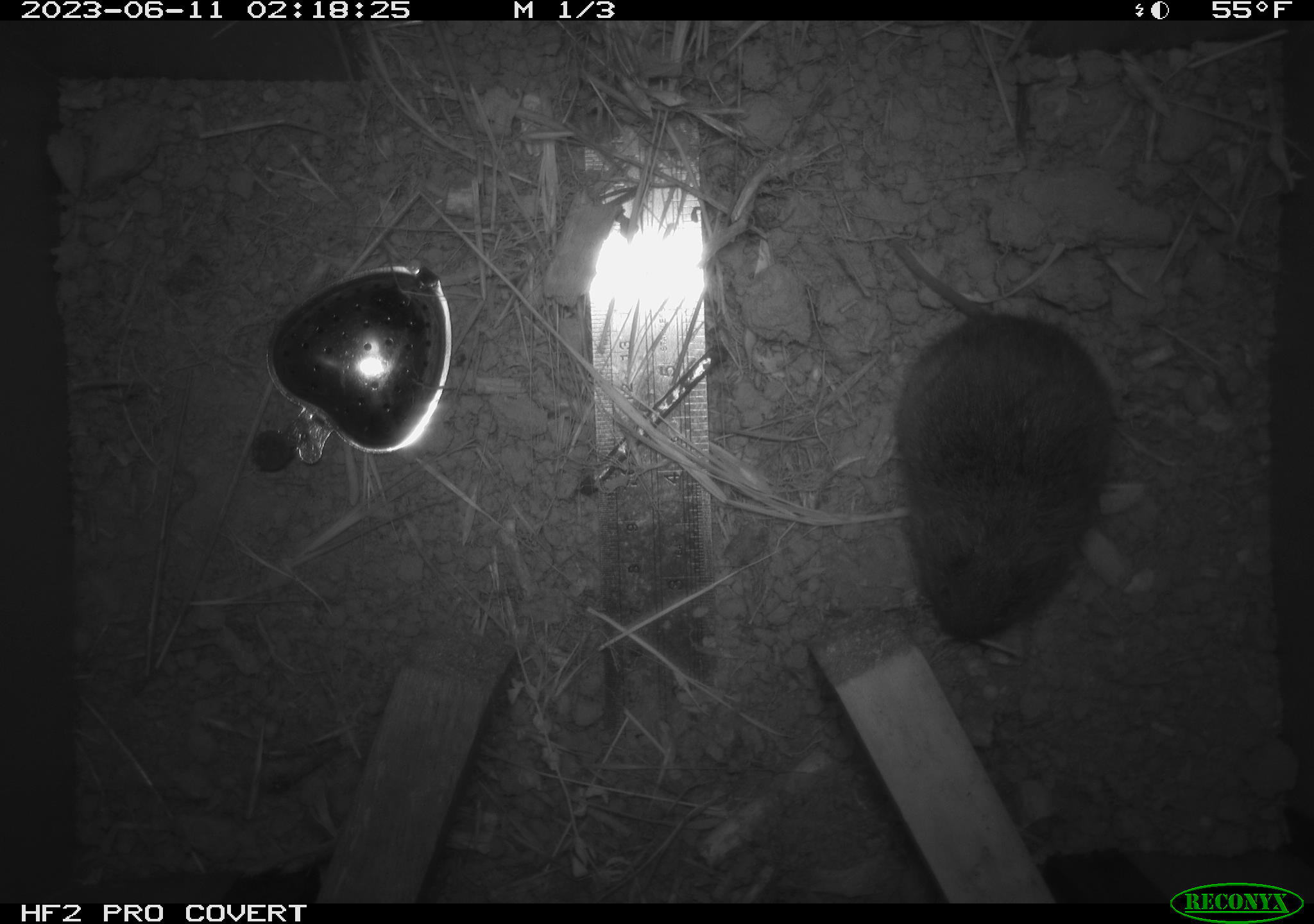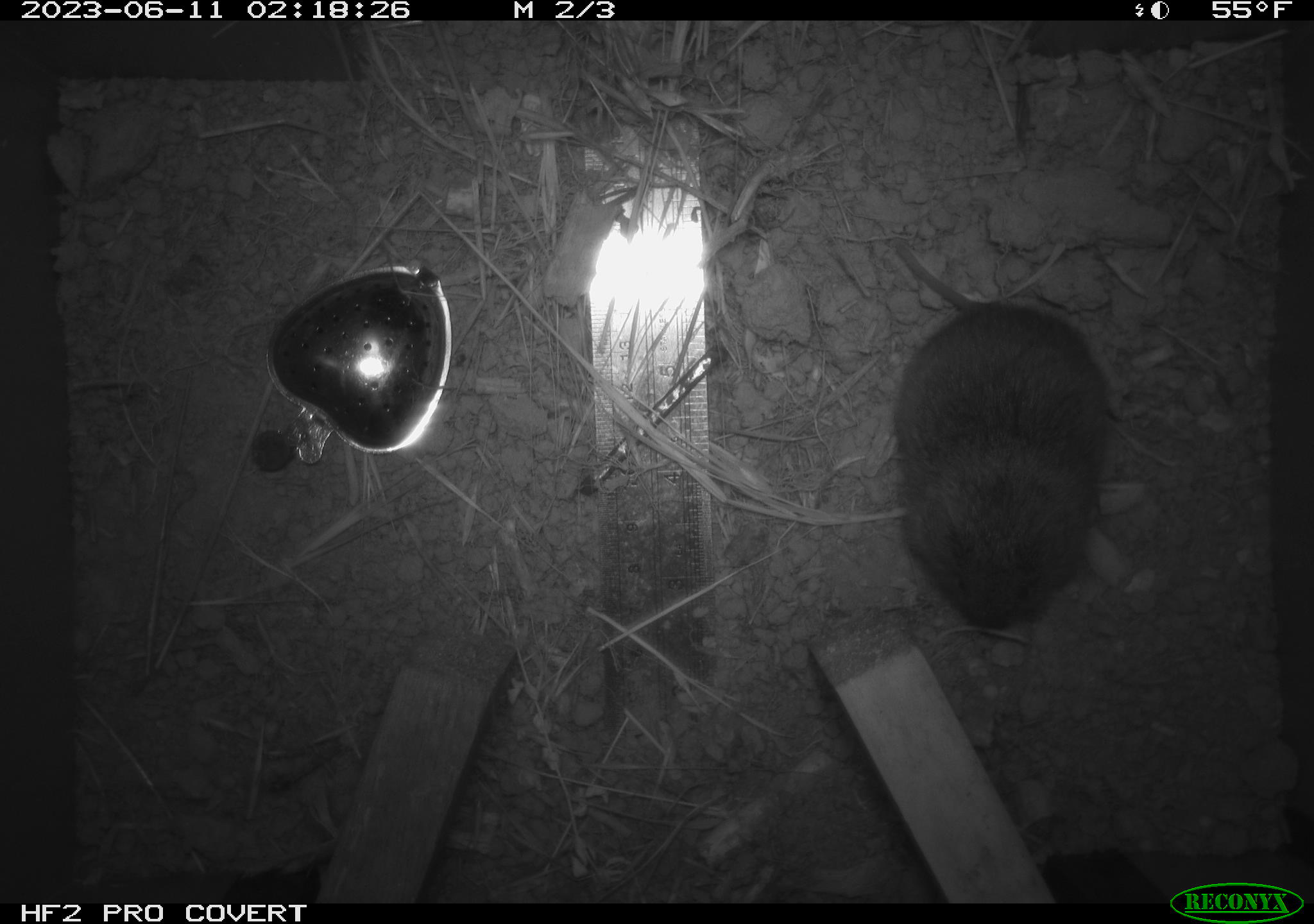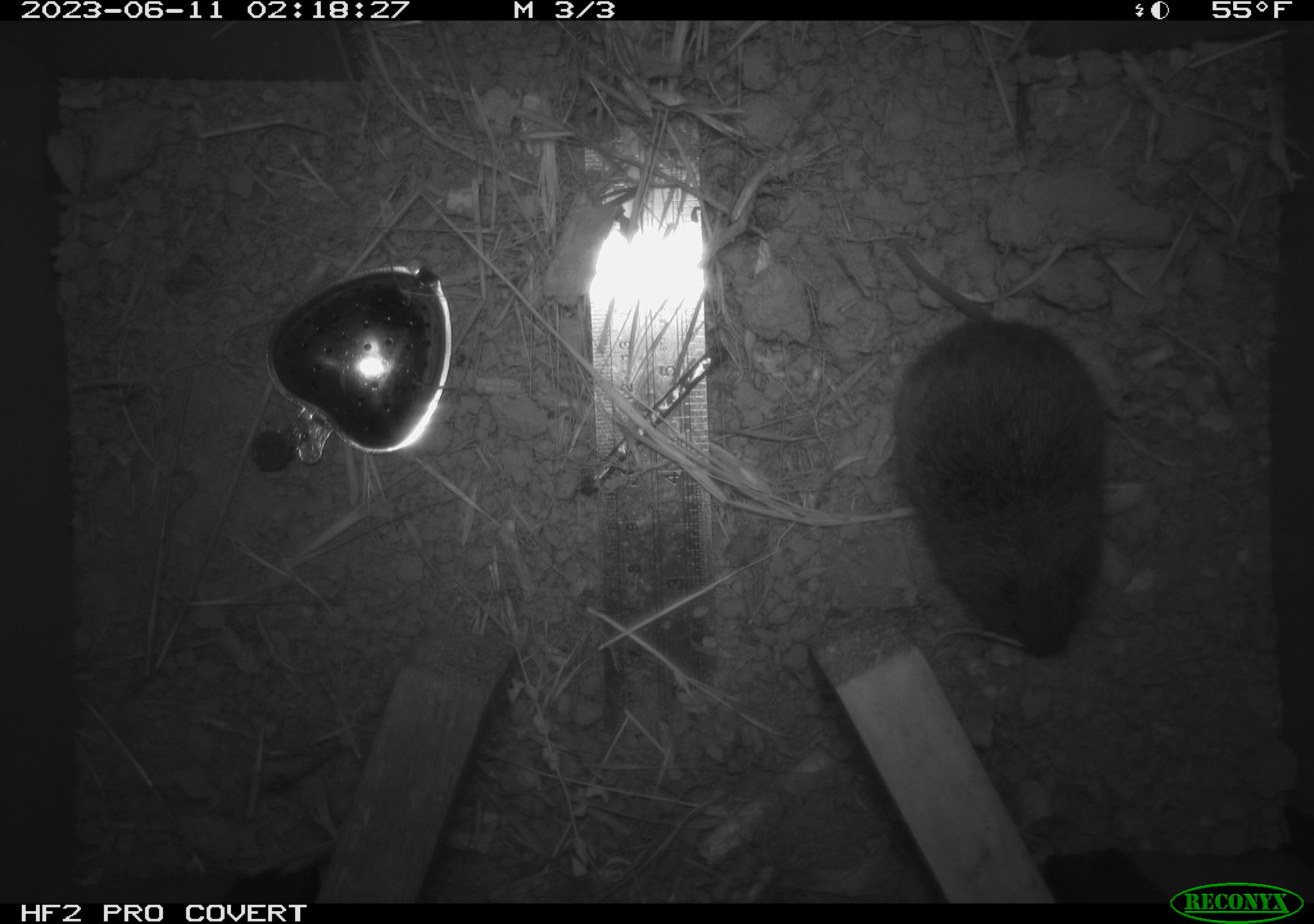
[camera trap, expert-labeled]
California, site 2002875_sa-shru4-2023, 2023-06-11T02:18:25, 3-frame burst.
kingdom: Animalia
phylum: Chordata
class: Mammalia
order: Rodentia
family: Cricetidae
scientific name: Arvicolinae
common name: voles, lemmings, and muskrats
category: arvicolinae subfamily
Arvicolinae subfamily (voles, lemmings, and muskrats) (Arvicolinae).